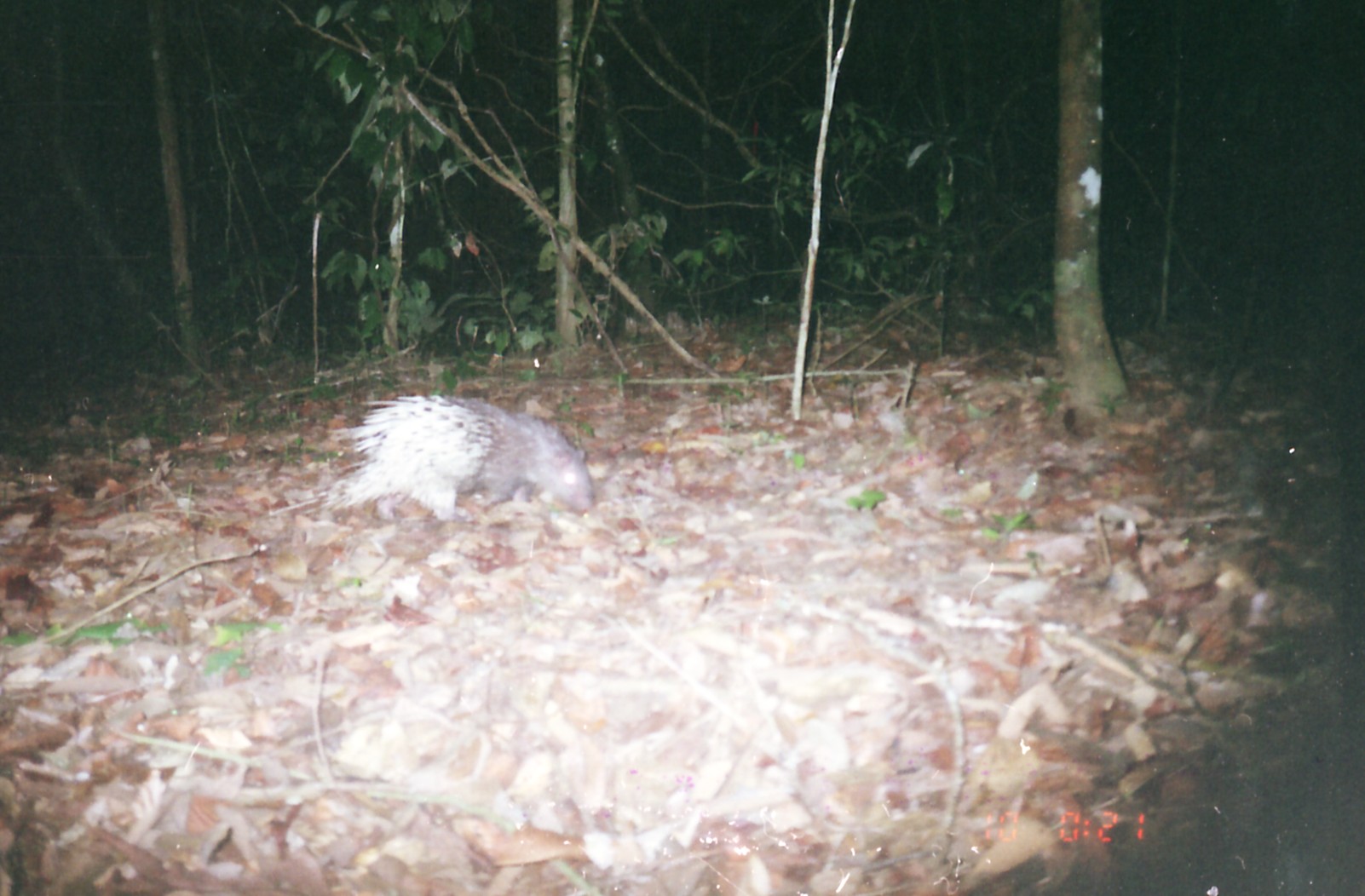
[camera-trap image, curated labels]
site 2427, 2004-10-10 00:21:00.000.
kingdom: Animalia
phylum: Chordata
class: Mammalia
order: Rodentia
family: Hystricidae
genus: Hystrix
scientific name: Hystrix brachyura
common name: east asian porcupine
Hystrix brachyura (east asian porcupine), count 1.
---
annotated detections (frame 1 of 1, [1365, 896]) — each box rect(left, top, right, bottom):
hystrix brachyura: rect(266, 392, 596, 529)